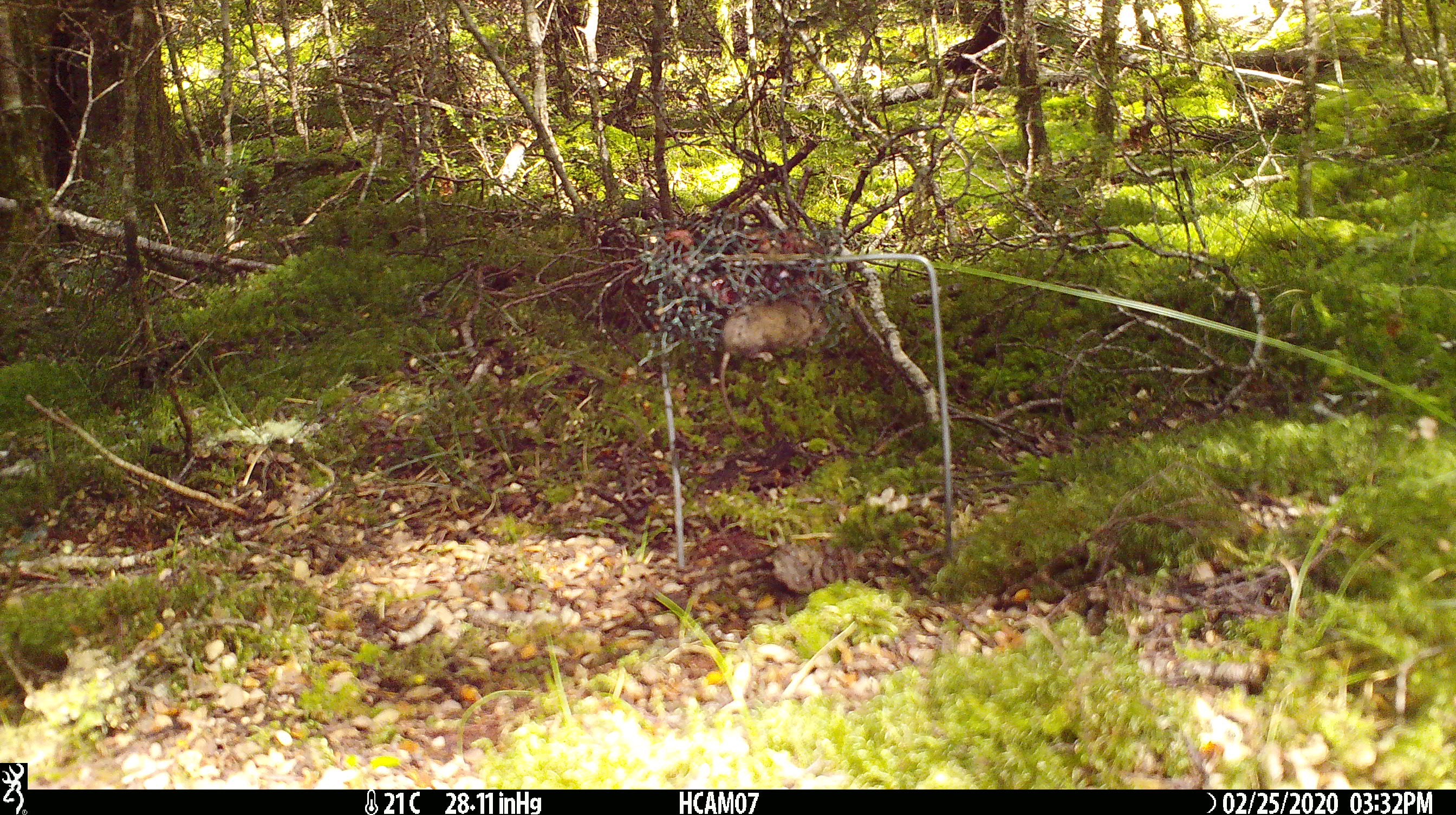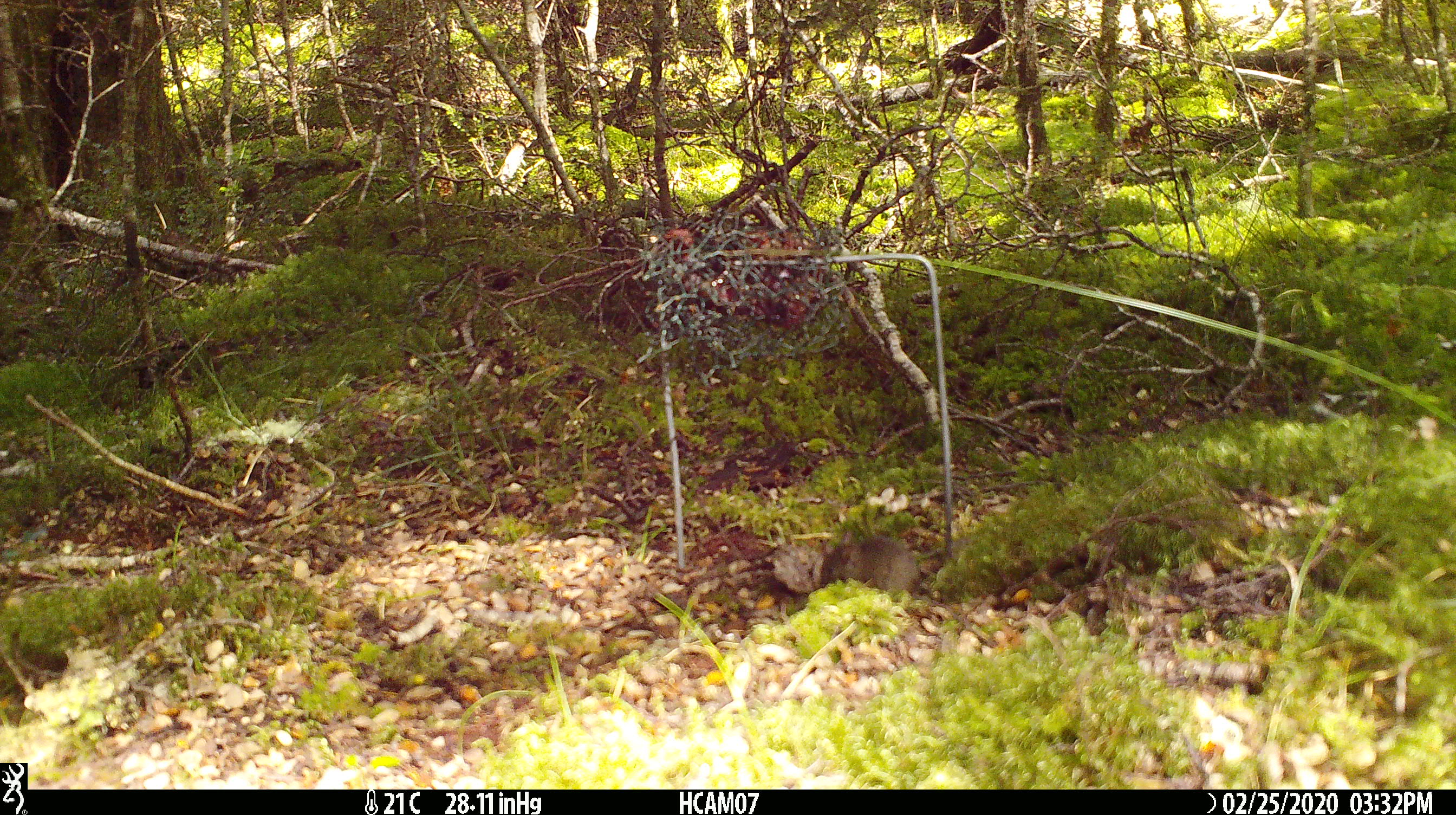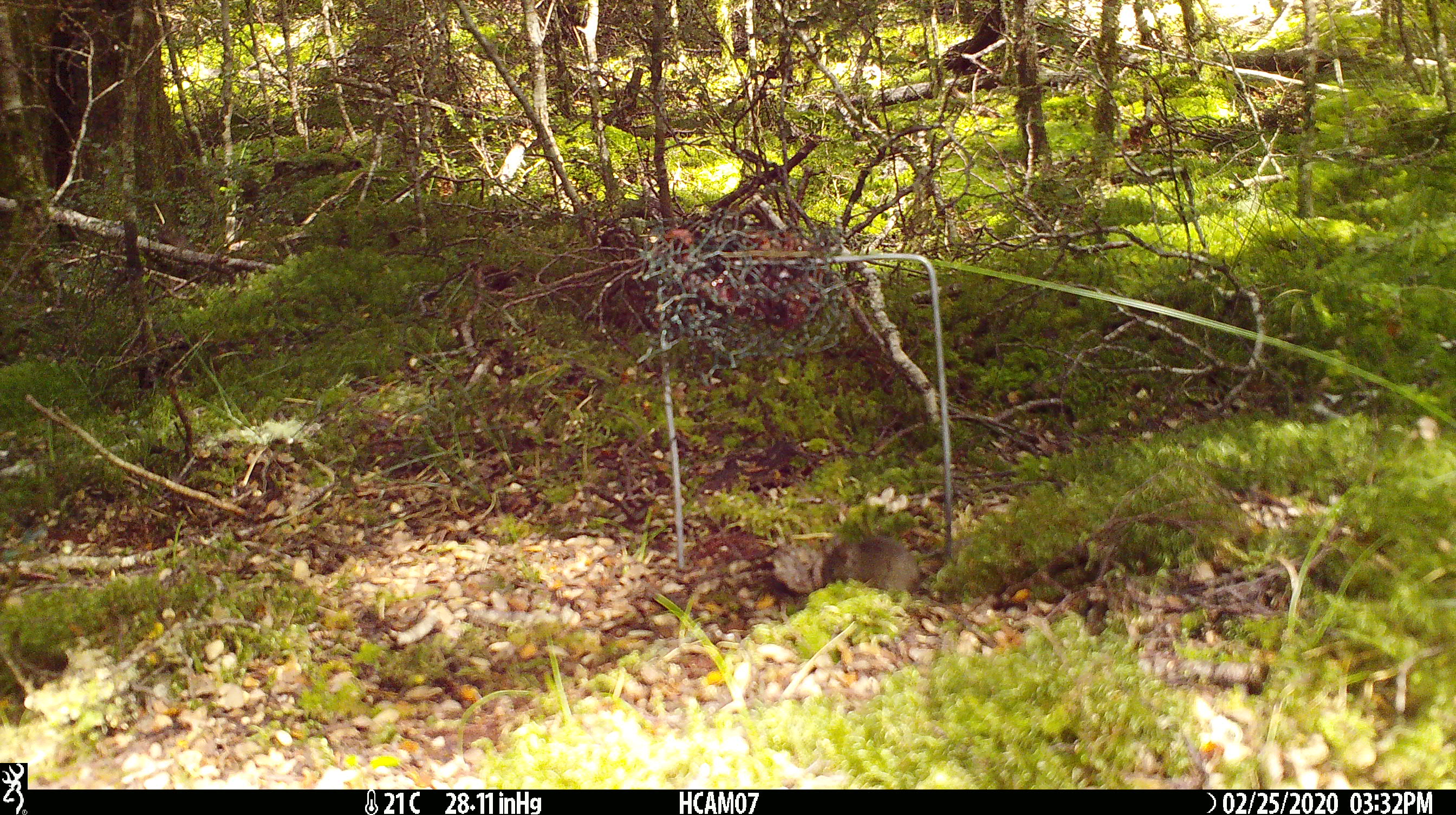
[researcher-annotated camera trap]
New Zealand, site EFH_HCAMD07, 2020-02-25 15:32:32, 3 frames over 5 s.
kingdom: Animalia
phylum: Chordata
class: Mammalia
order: Rodentia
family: Muridae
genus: Mus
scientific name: Mus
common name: mouse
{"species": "mouse (Mus)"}